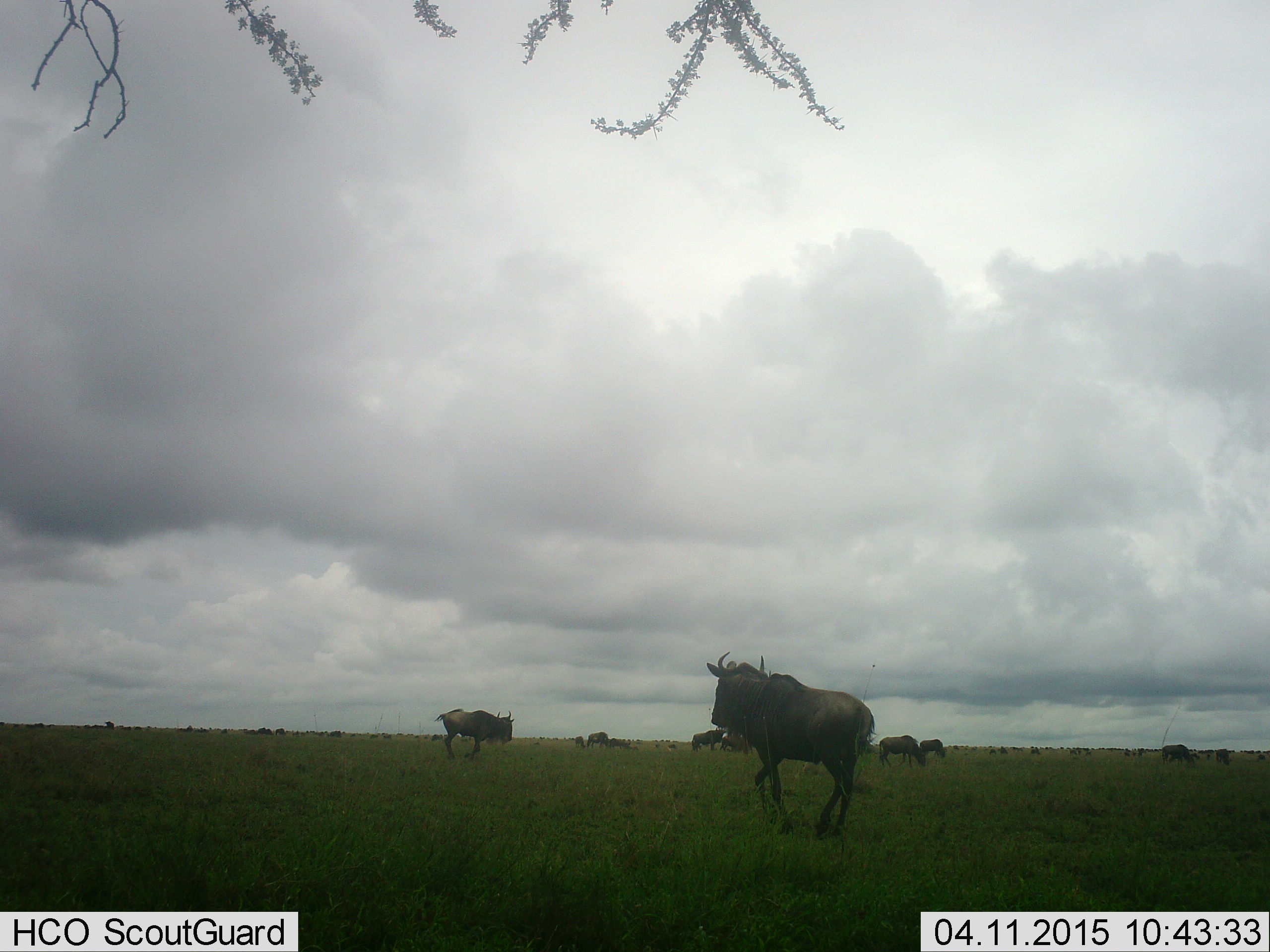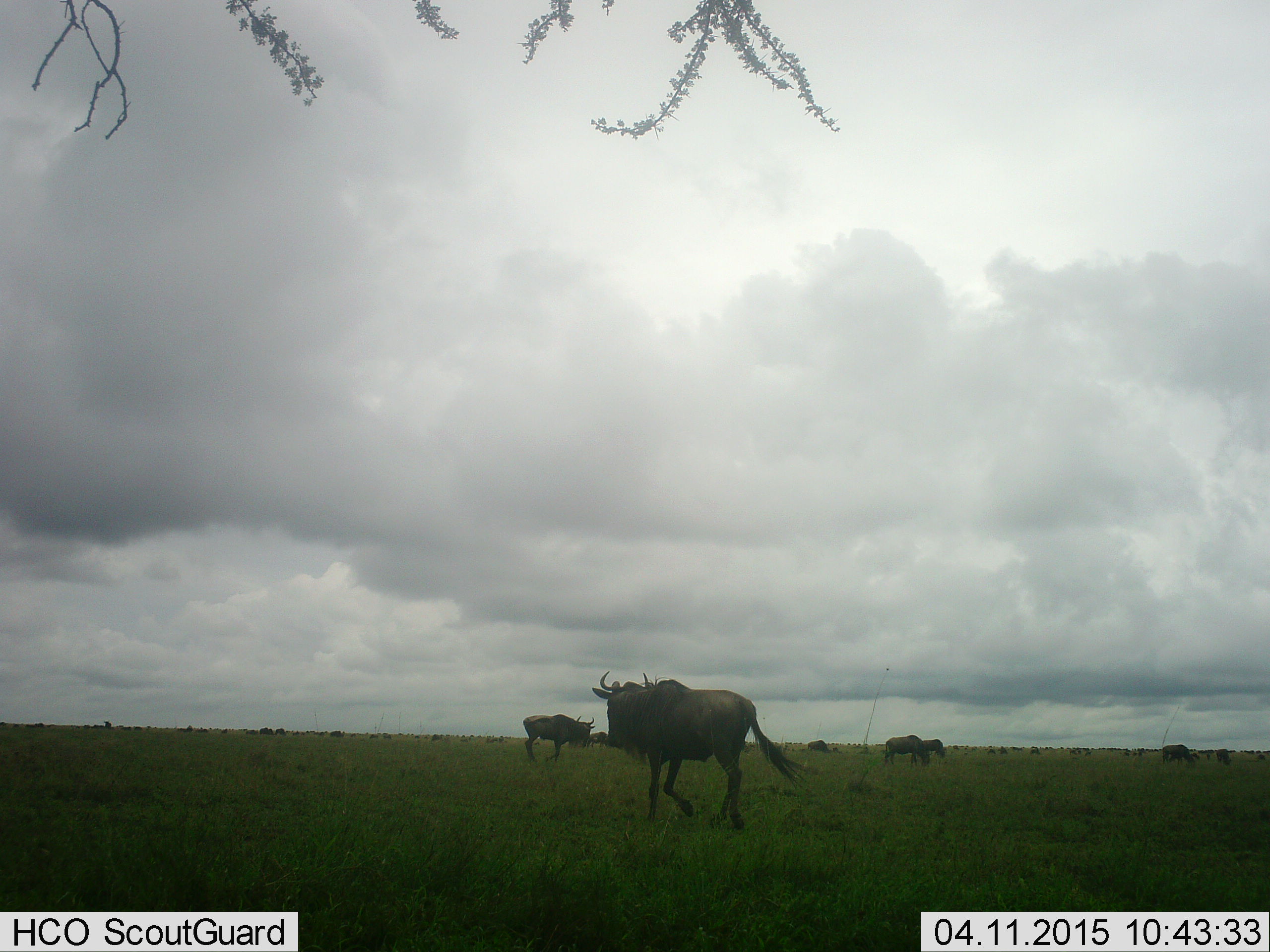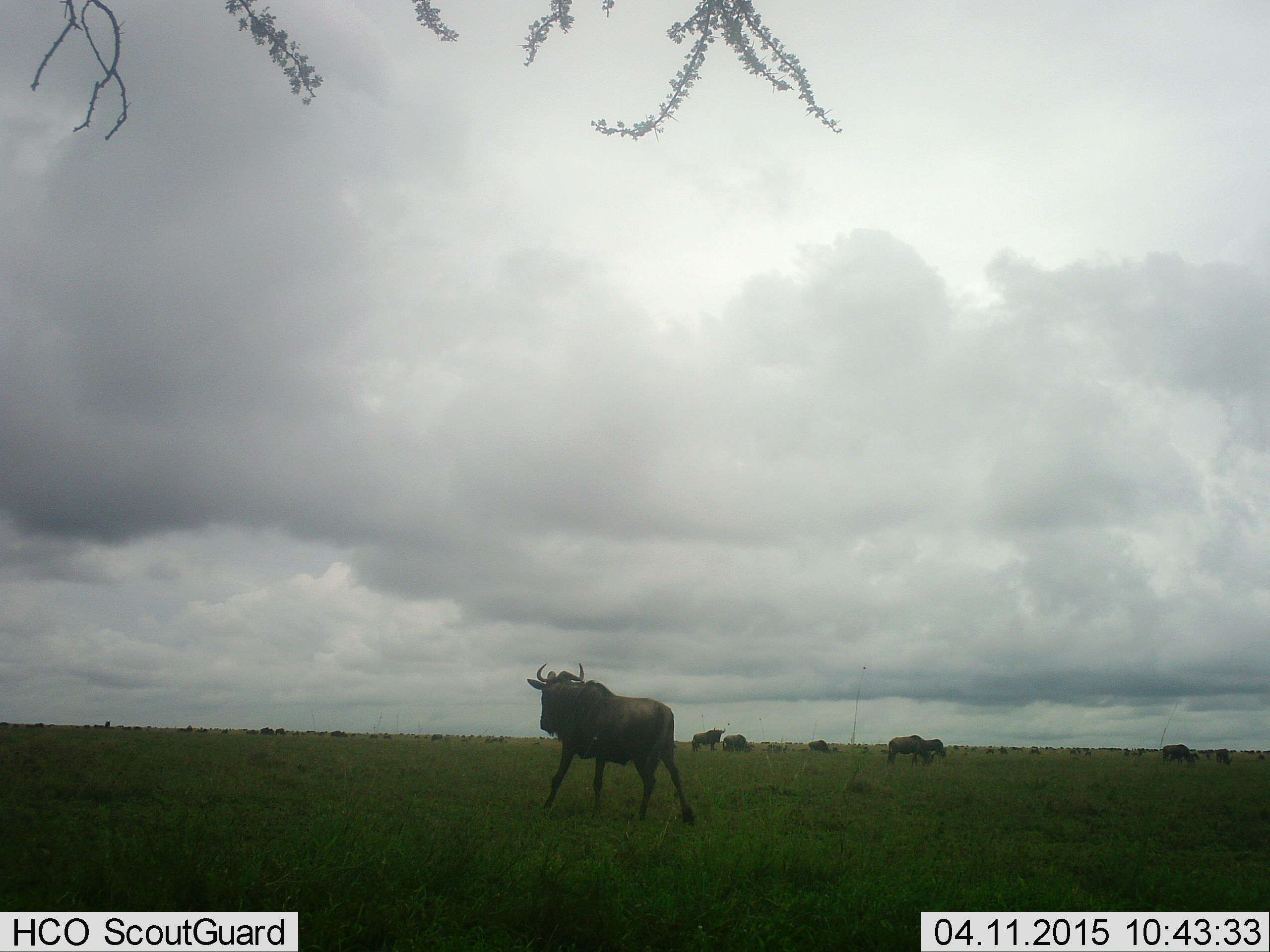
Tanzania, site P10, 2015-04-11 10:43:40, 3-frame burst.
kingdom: Animalia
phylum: Chordata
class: Mammalia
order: Artiodactyla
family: Bovidae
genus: Connochaetes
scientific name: Connochaetes taurinus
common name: blue wildebeest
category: wildebeest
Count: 11-50.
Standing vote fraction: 50%.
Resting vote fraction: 10%.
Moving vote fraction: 100%.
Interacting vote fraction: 0%.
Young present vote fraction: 10%.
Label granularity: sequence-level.